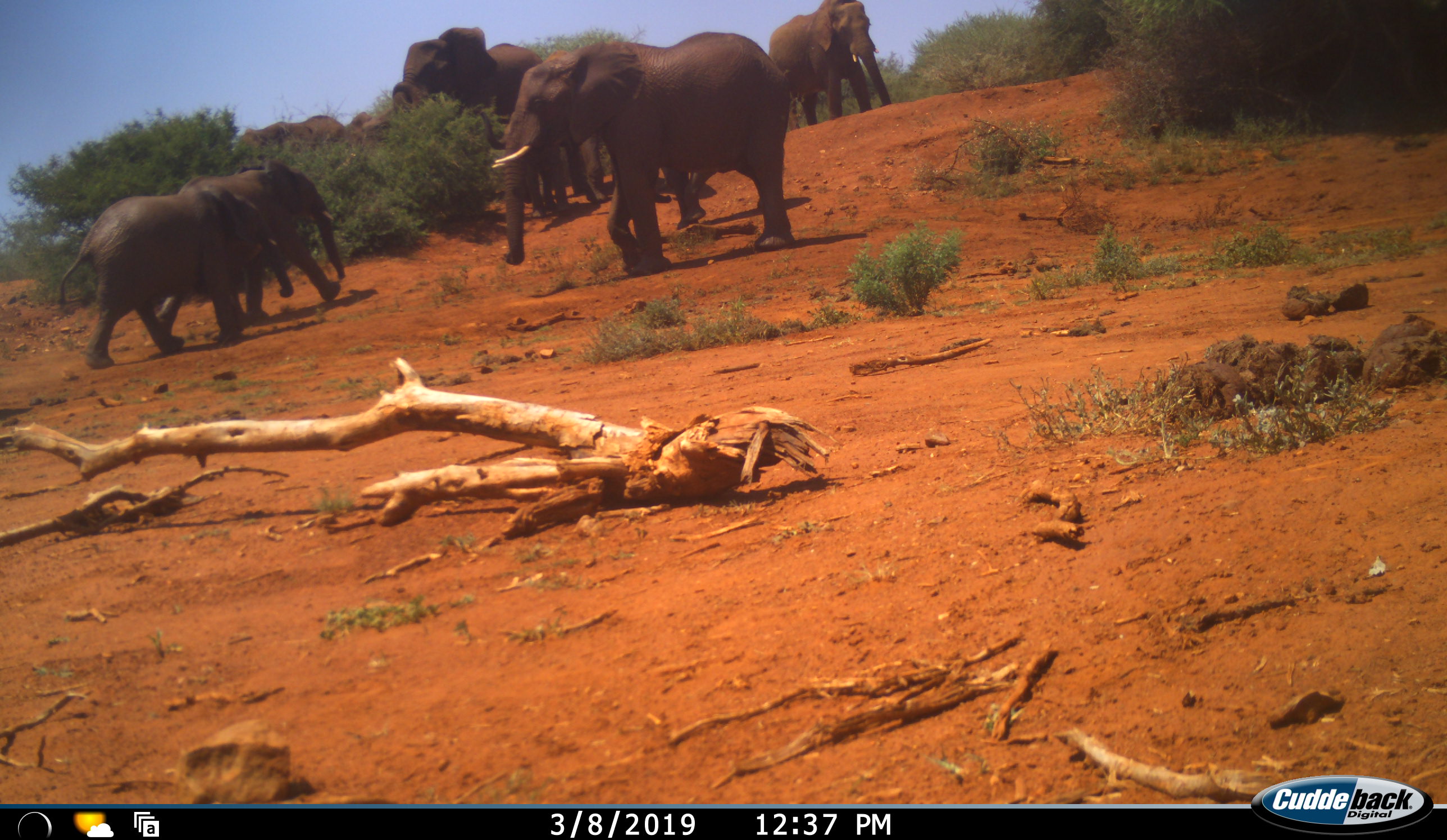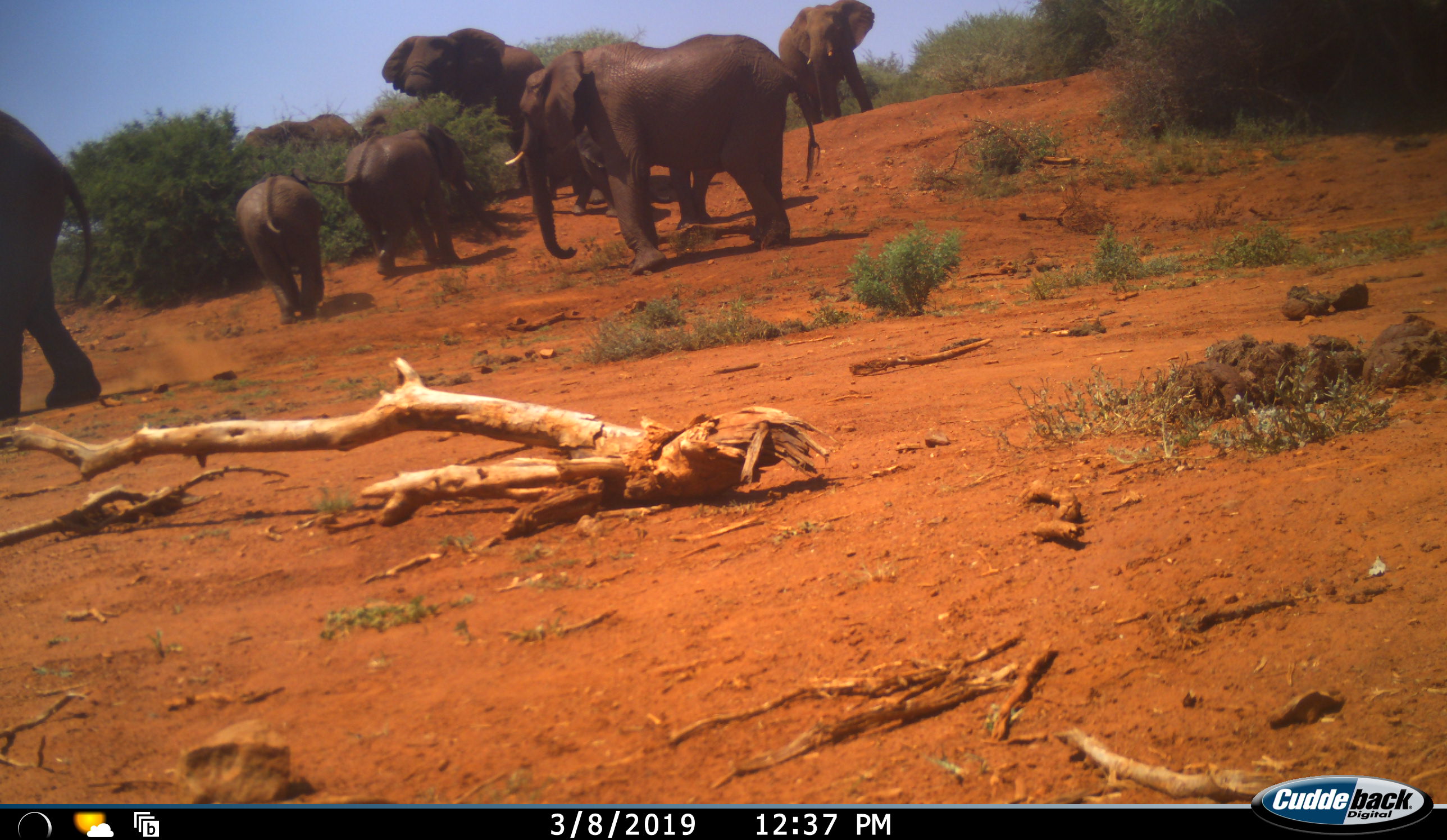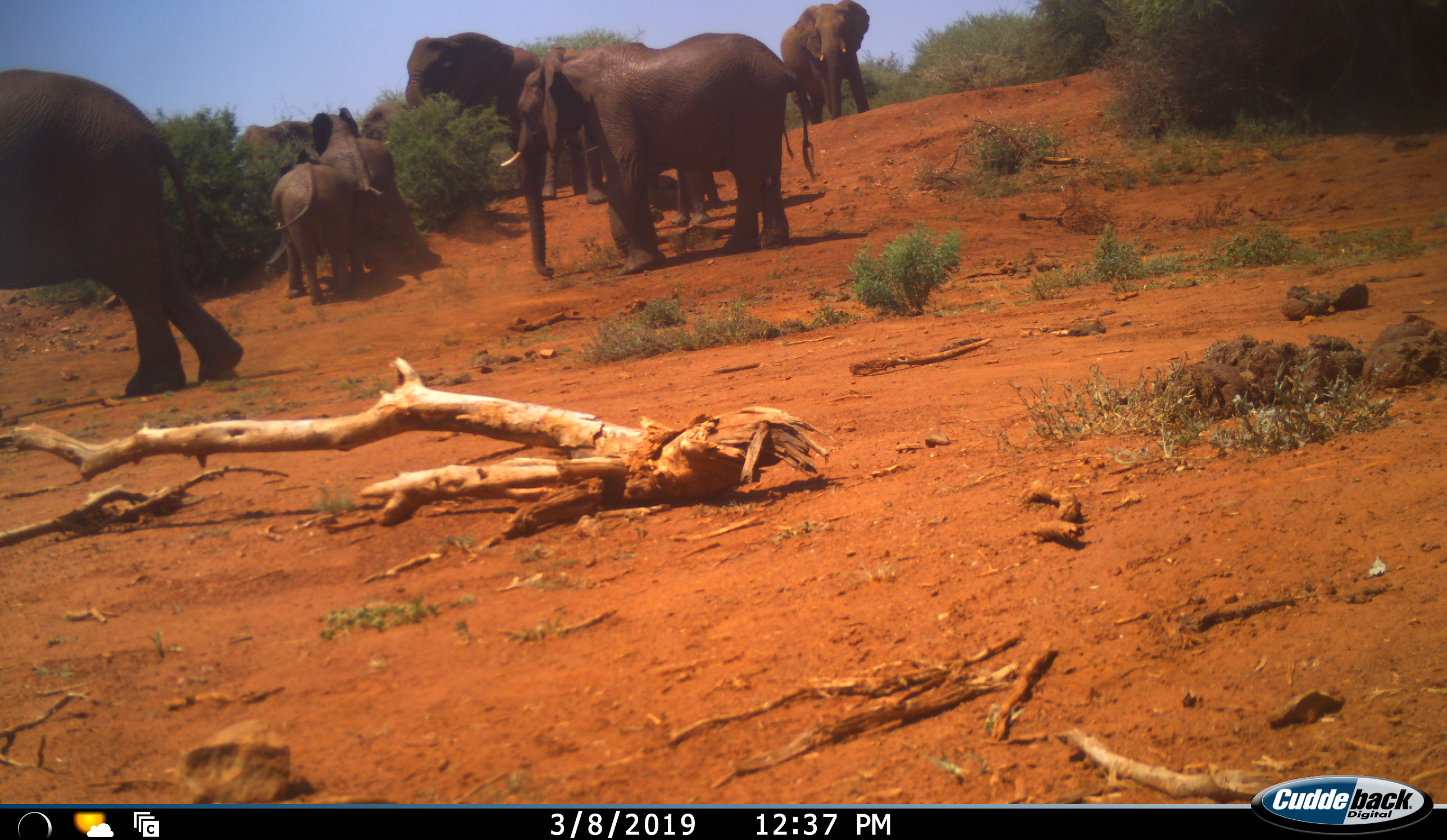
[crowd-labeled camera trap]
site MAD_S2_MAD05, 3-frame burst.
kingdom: Animalia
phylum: Chordata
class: Mammalia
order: Proboscidea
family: Elephantidae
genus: Loxodonta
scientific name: Loxodonta africana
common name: african bush elephant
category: elephant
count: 9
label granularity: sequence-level